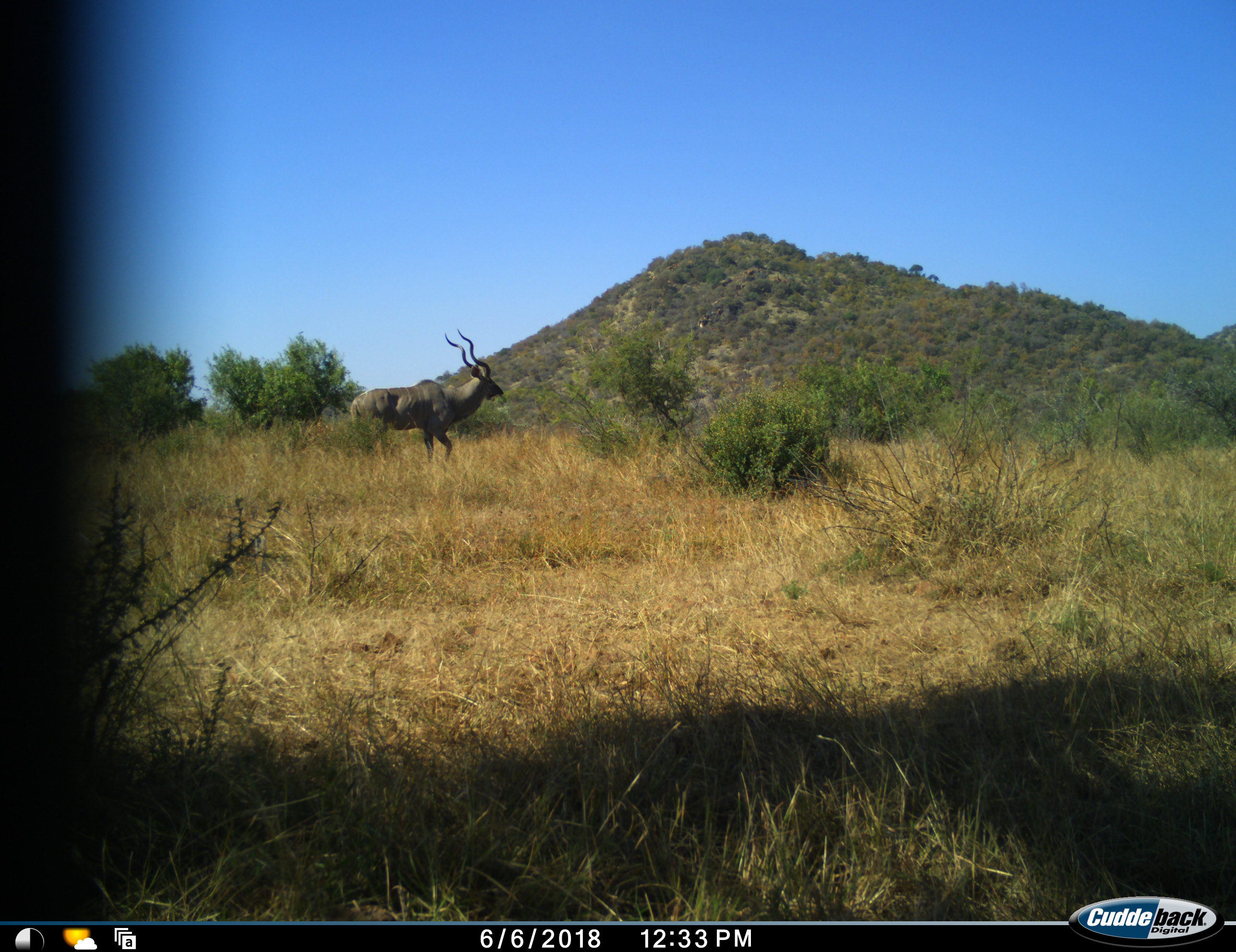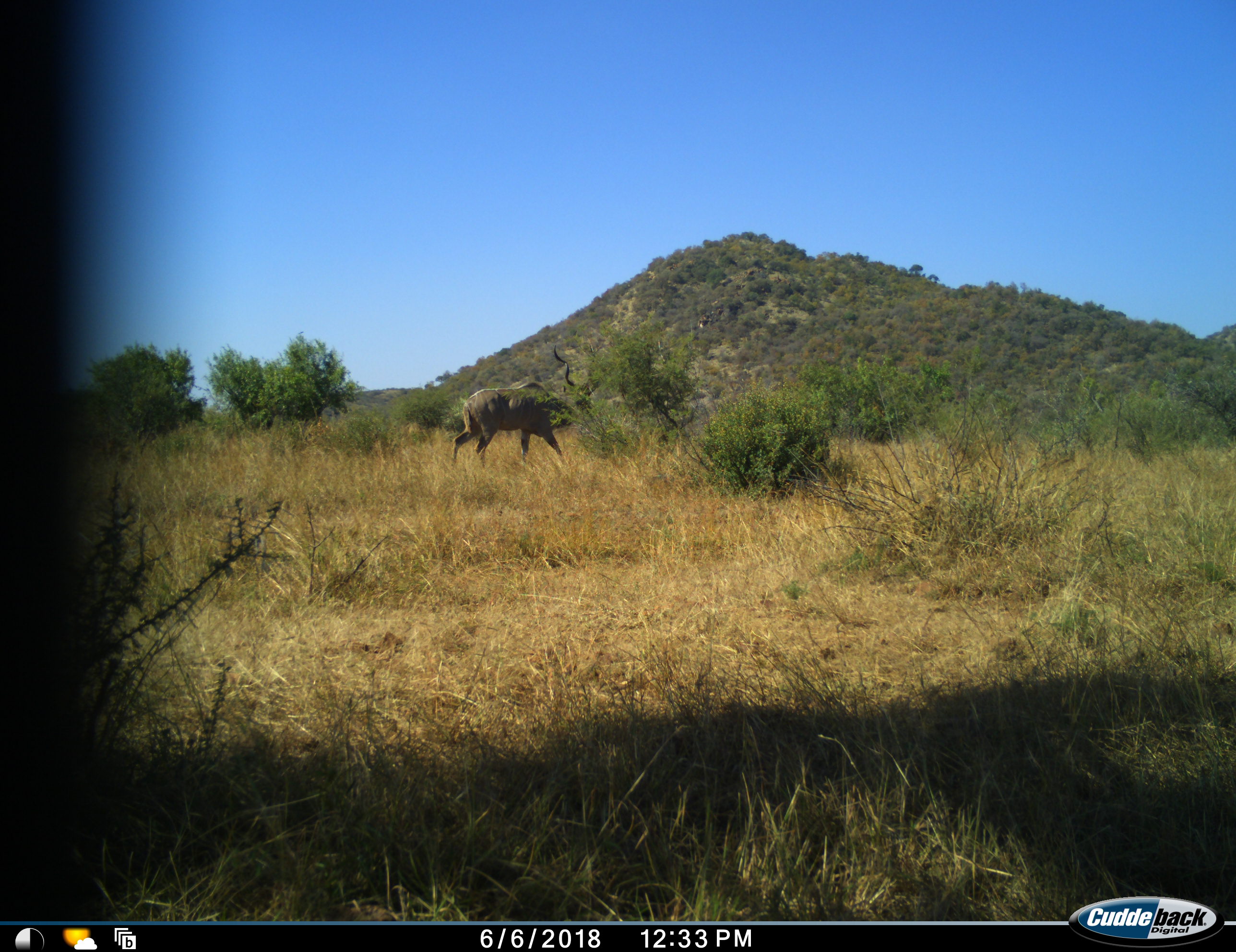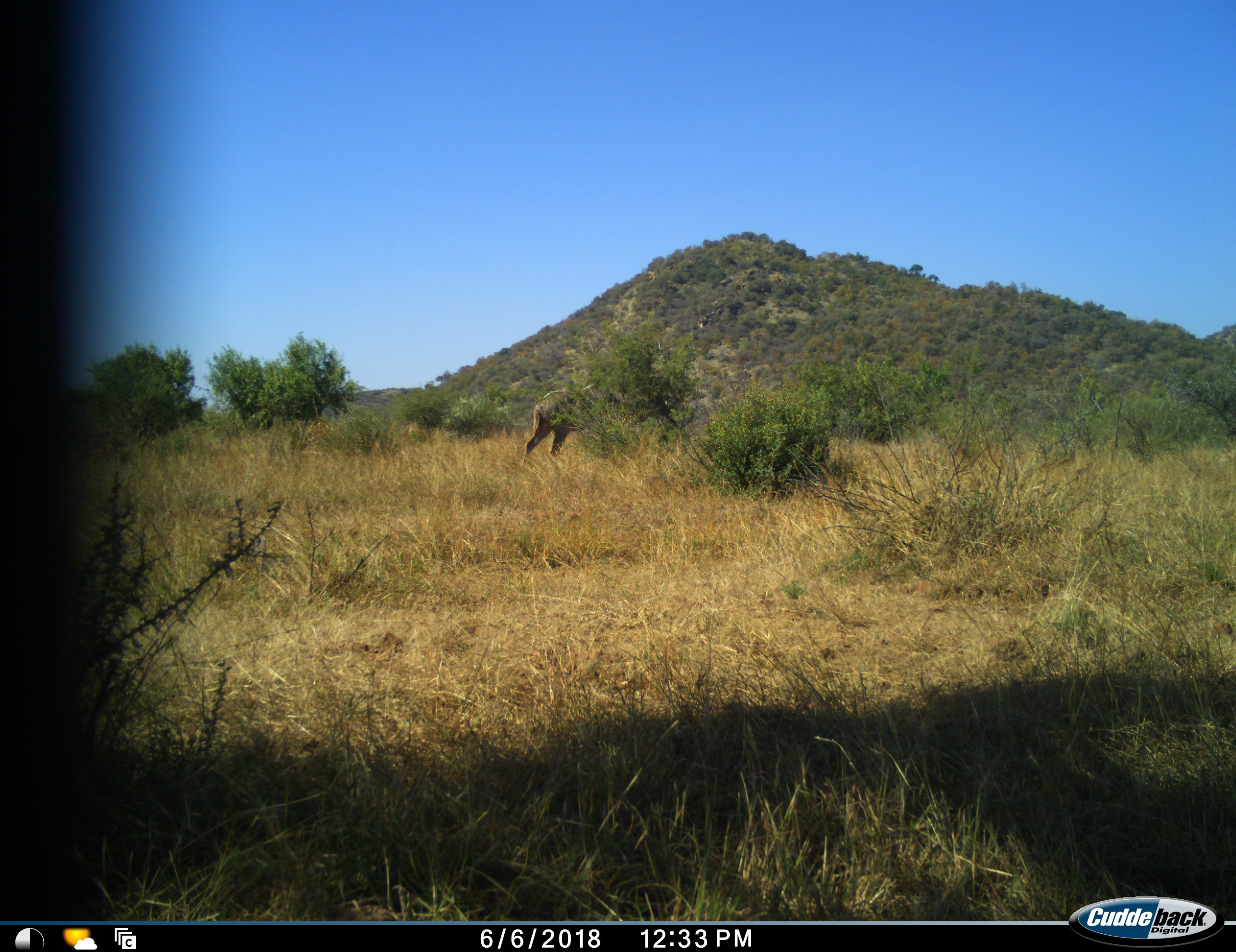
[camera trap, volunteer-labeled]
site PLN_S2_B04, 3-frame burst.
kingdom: Animalia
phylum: Chordata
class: Mammalia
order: Artiodactyla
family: Bovidae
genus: Tragelaphus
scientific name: Tragelaphus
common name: kudu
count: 1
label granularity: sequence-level